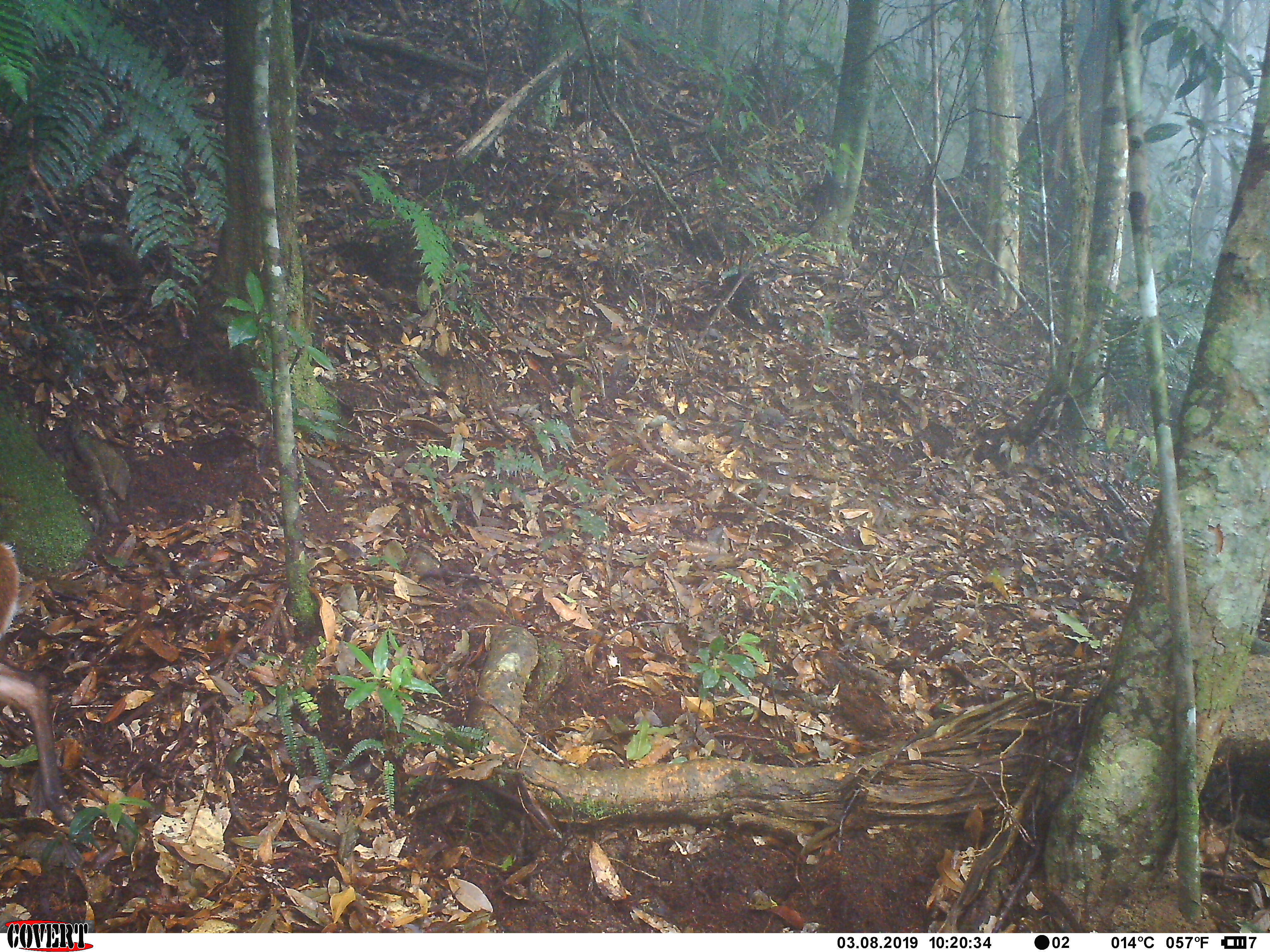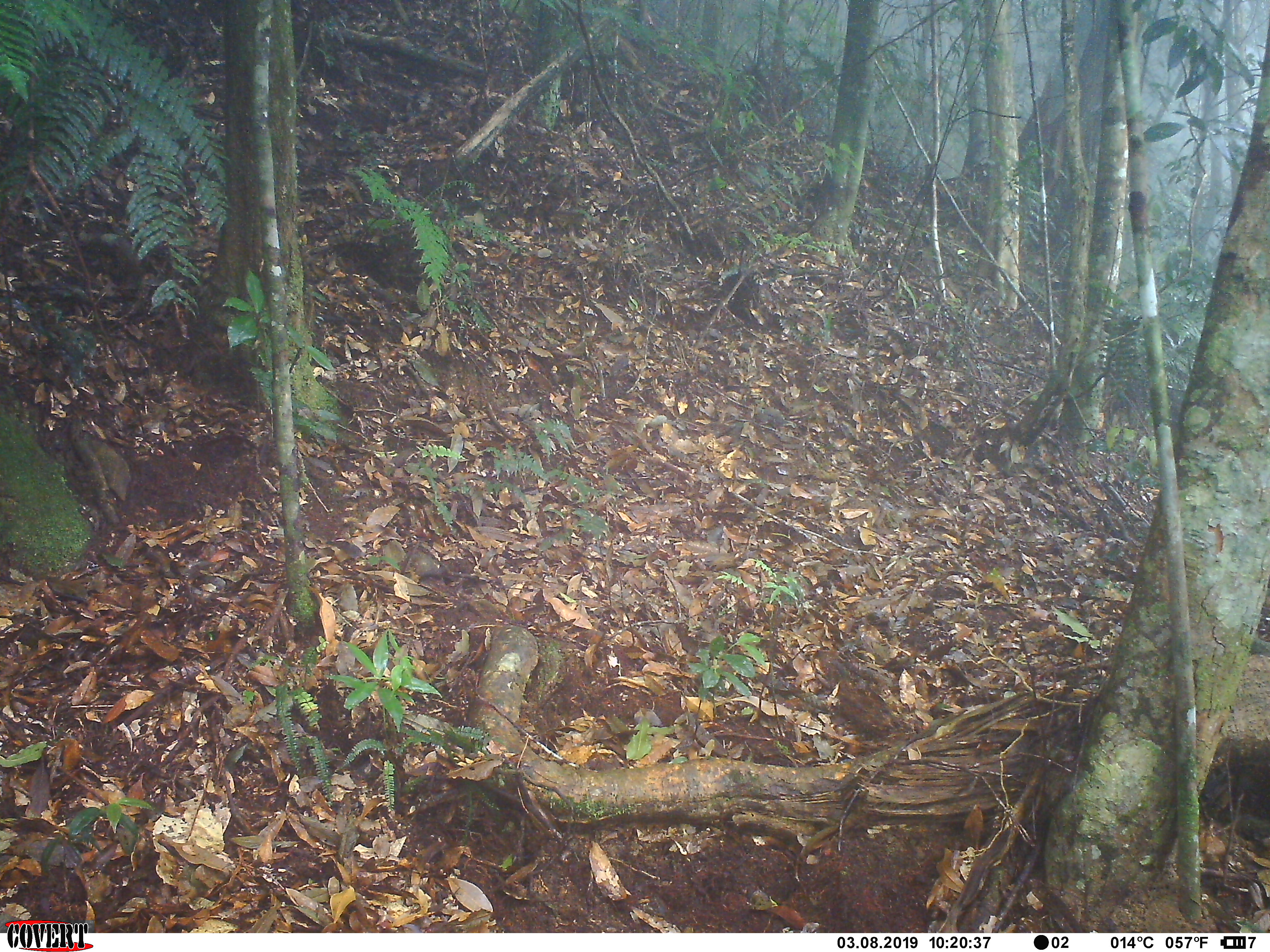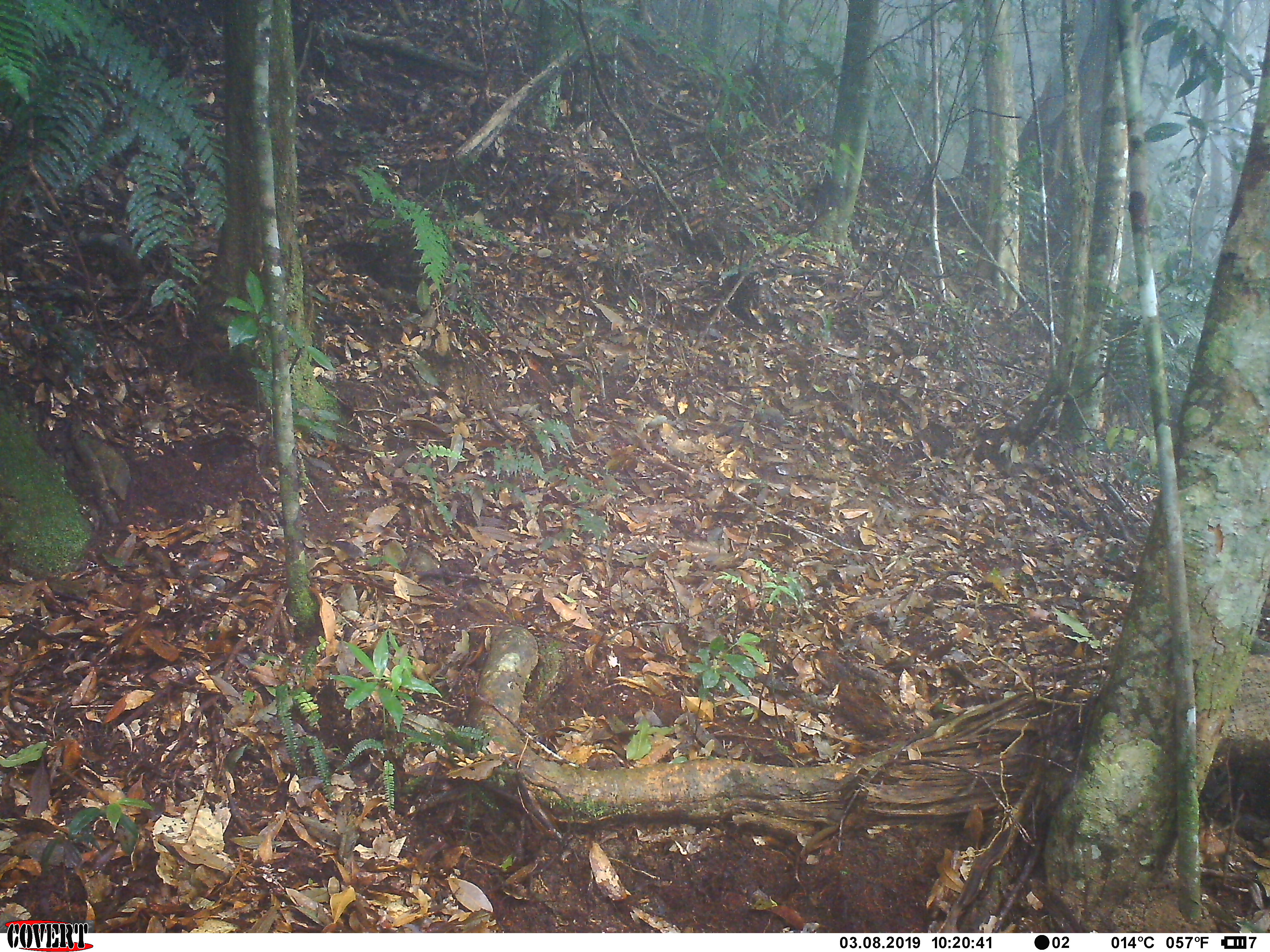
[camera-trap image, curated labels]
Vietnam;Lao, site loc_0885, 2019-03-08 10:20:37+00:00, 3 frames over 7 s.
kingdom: Animalia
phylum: Chordata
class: Mammalia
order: Artiodactyla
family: Cervidae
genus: Muntiacus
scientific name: Muntiacus rooseveltorum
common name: roosevelt's muntjac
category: roosevelts muntjac group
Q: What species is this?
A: Roosevelts muntjac group (roosevelt's muntjac) (Muntiacus rooseveltorum).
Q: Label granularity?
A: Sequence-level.